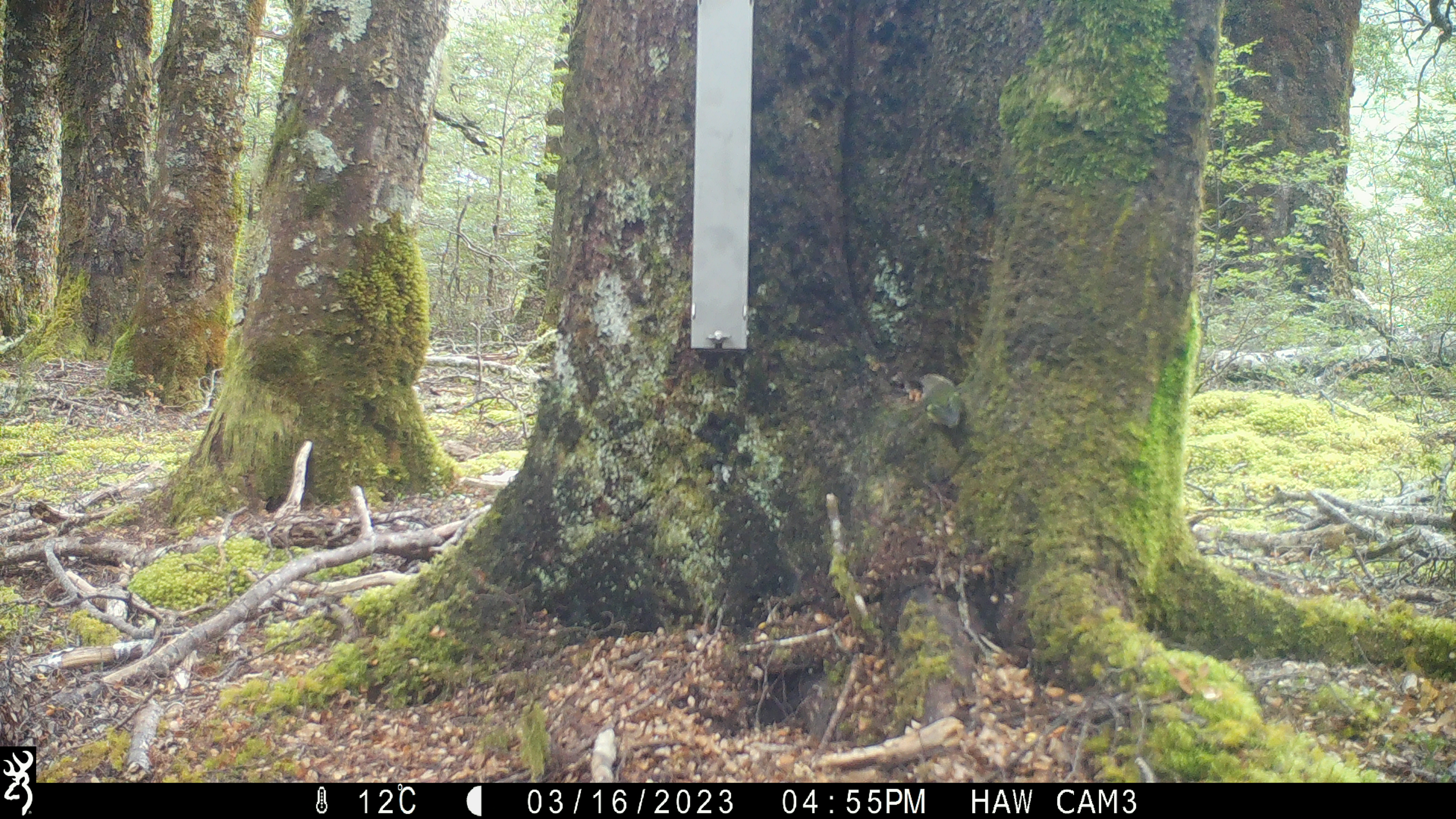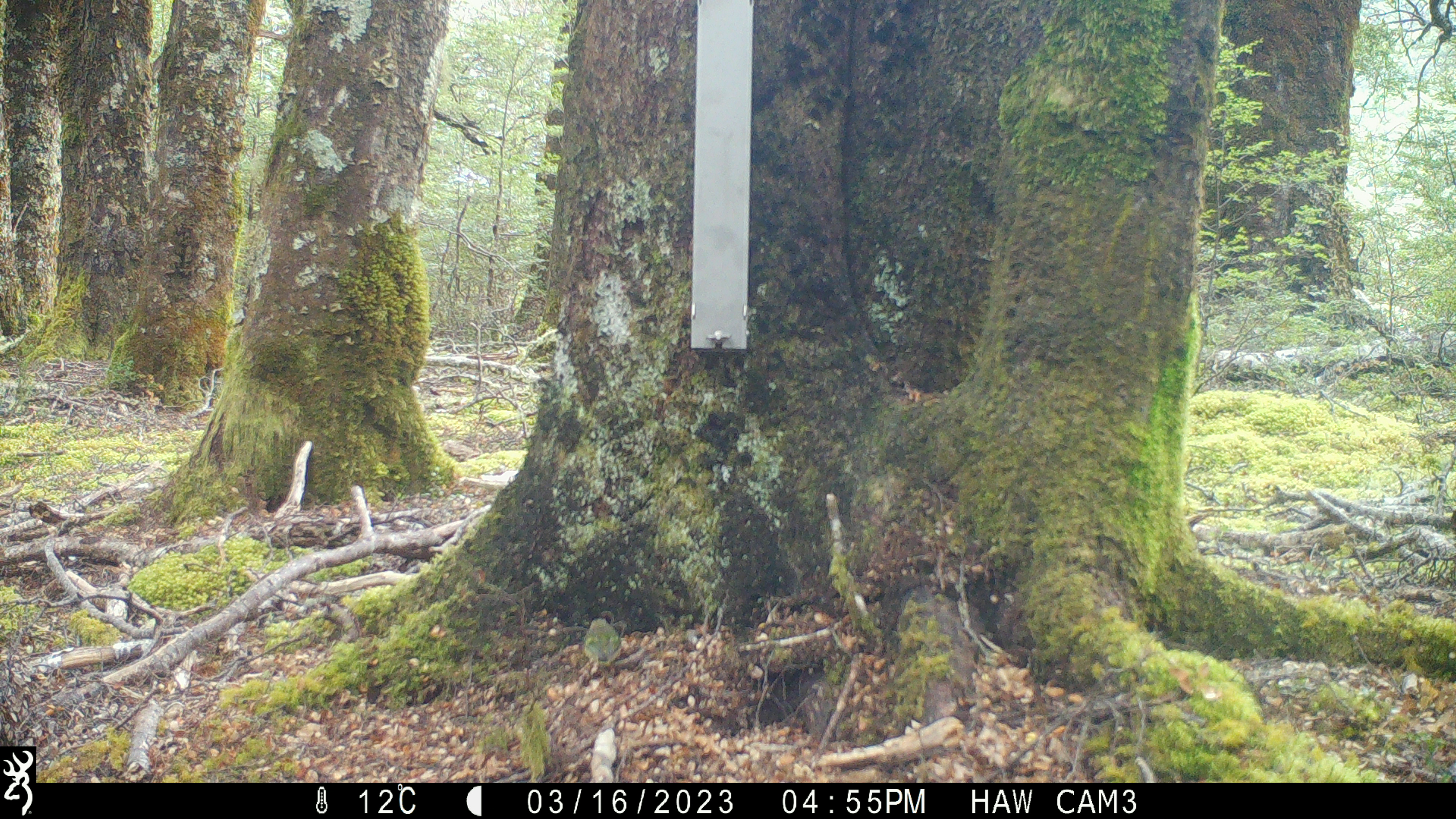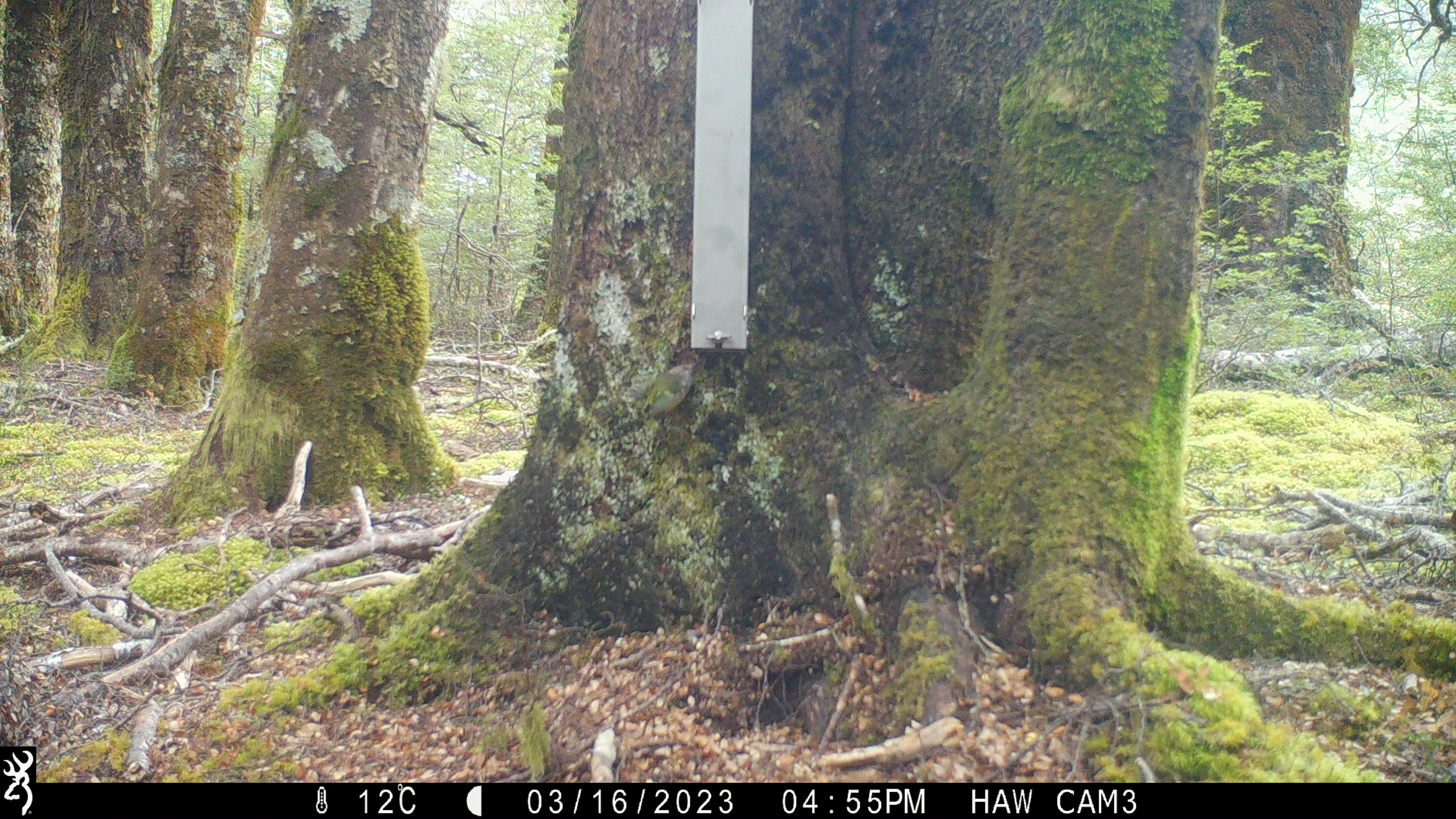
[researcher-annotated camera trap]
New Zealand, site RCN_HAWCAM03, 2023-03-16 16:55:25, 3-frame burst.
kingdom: Animalia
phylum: Chordata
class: Aves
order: Passeriformes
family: Acanthisittidae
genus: Acanthisitta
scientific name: Acanthisitta chloris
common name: rifleman